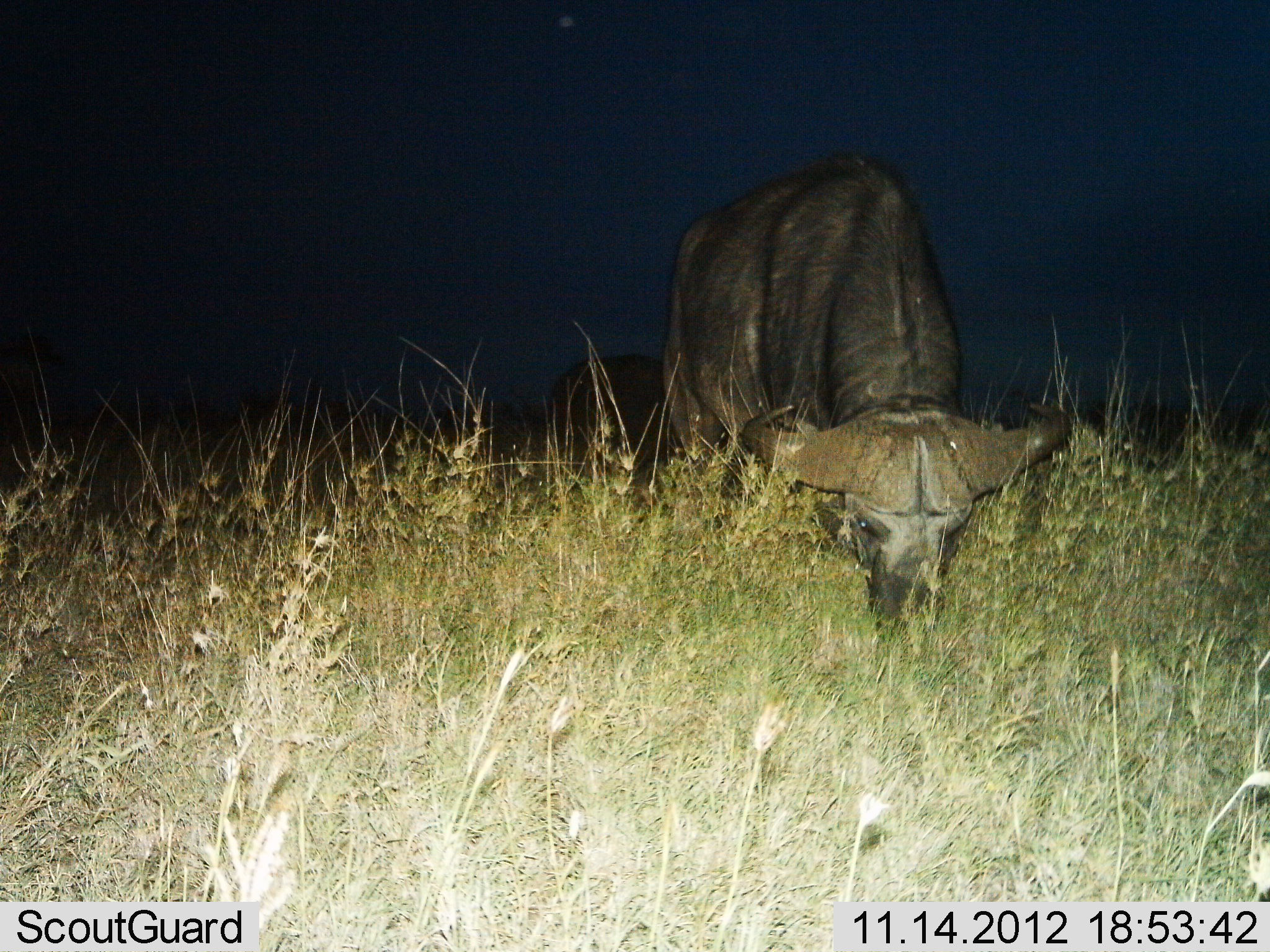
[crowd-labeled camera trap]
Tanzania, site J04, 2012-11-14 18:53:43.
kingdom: Animalia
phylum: Chordata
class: Mammalia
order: Artiodactyla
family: Bovidae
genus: Syncerus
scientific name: Syncerus caffer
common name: cape buffalo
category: buffalo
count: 2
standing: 30%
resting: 0%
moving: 0%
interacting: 0%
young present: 0%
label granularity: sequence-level